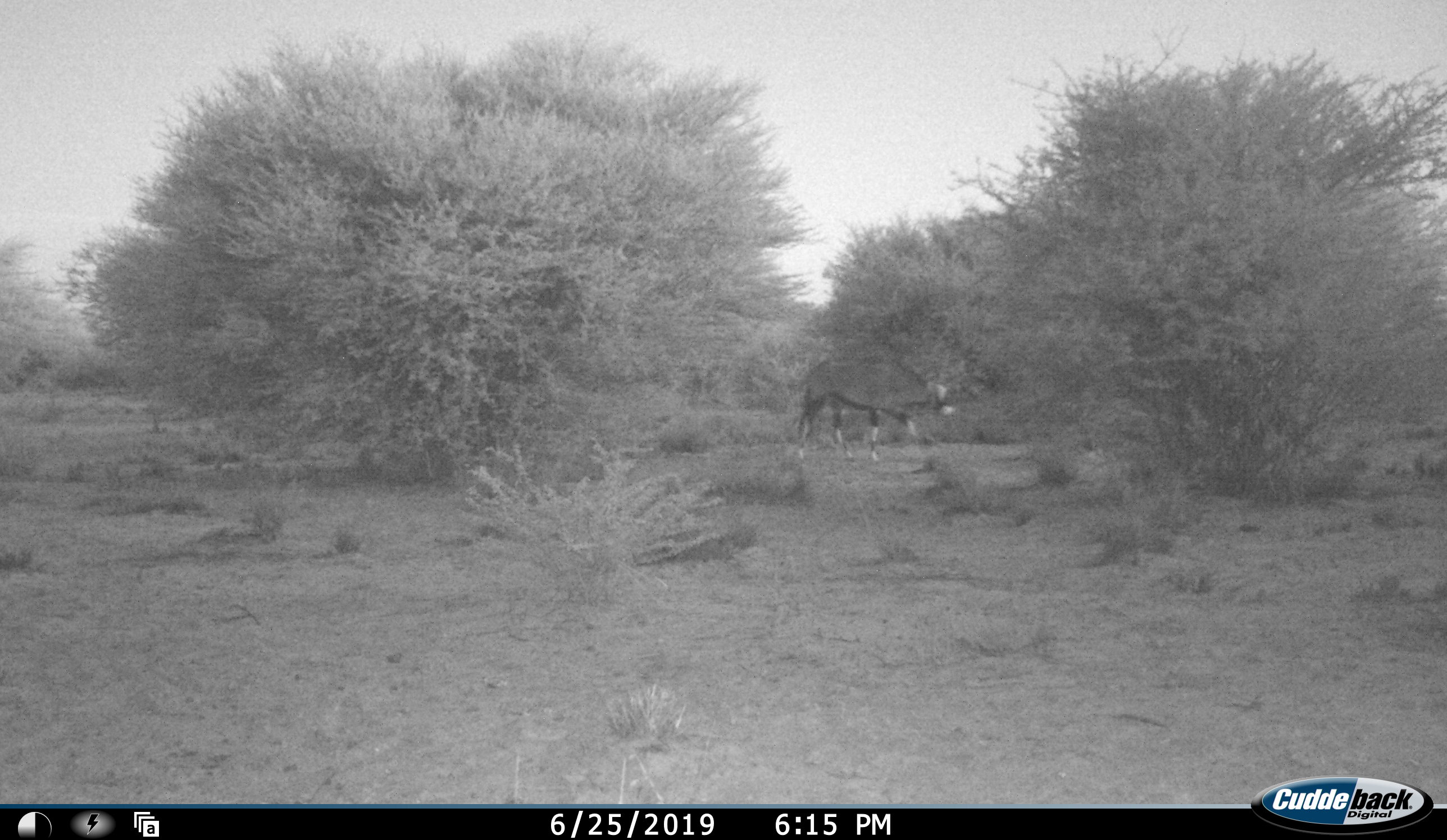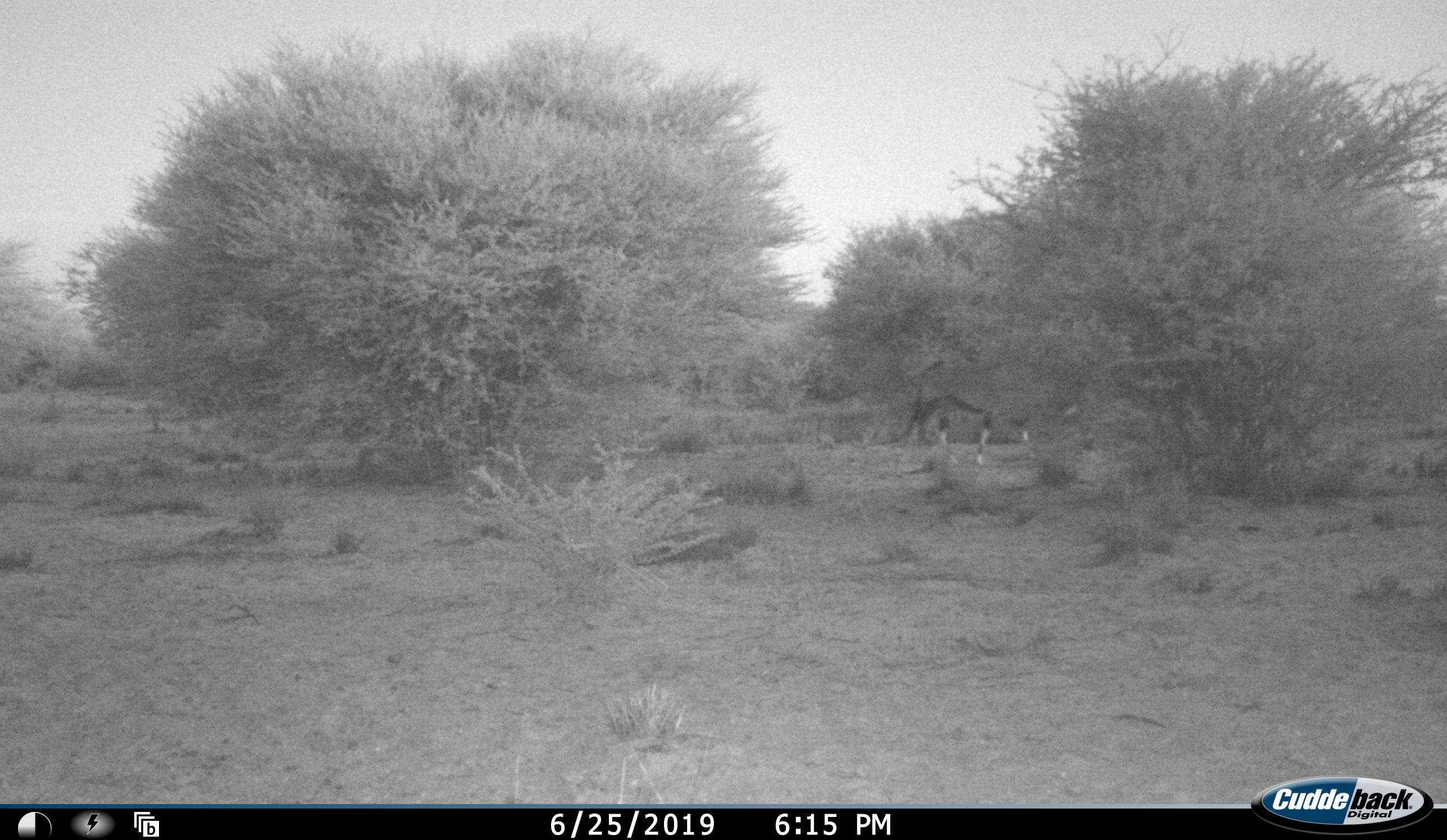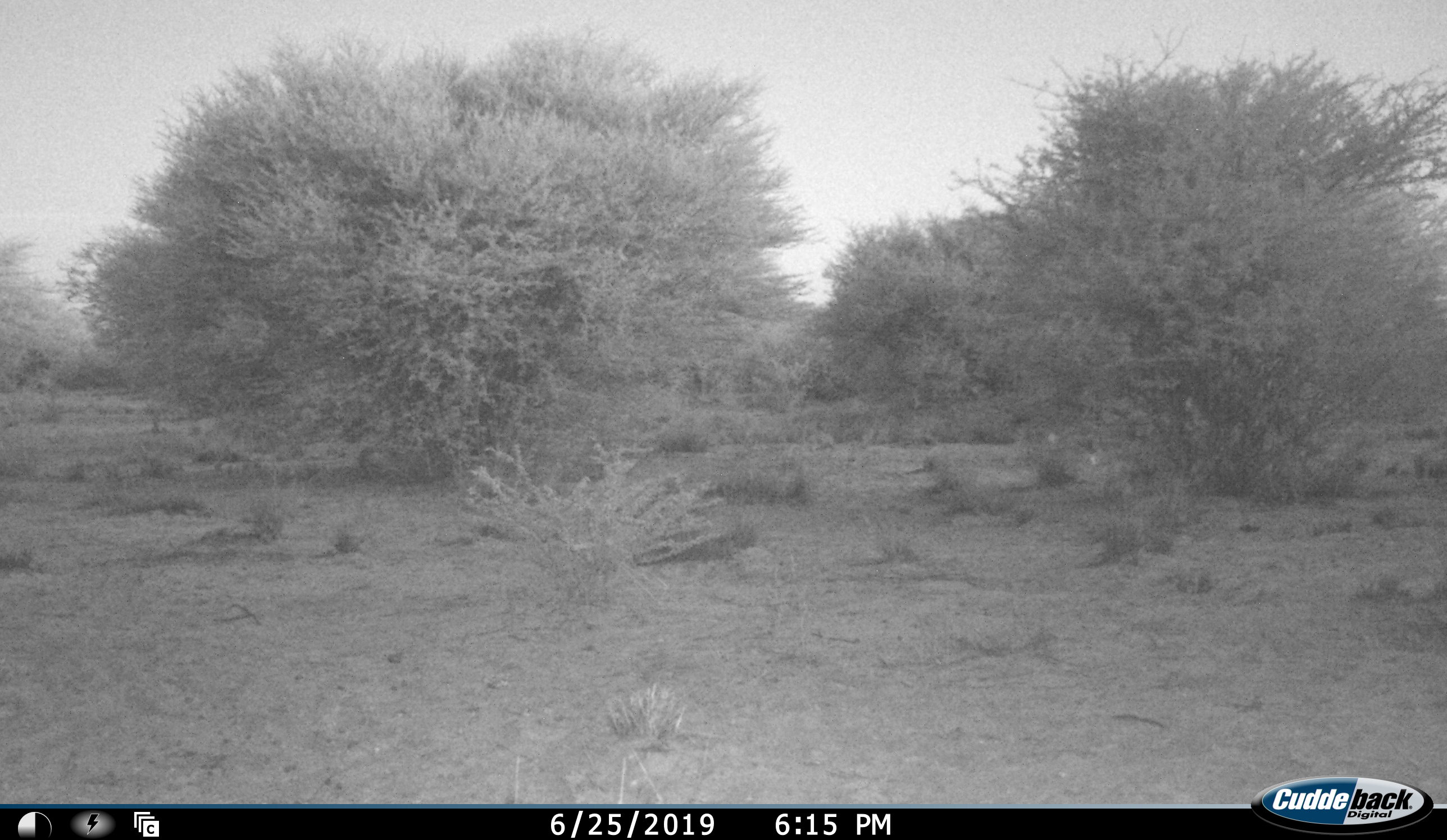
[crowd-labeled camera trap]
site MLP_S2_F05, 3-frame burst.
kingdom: Animalia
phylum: Chordata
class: Mammalia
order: Artiodactyla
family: Bovidae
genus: Oryx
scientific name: Oryx gazella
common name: gemsbok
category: oryx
Oryx (gemsbok) (Oryx gazella), count 1. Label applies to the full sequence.